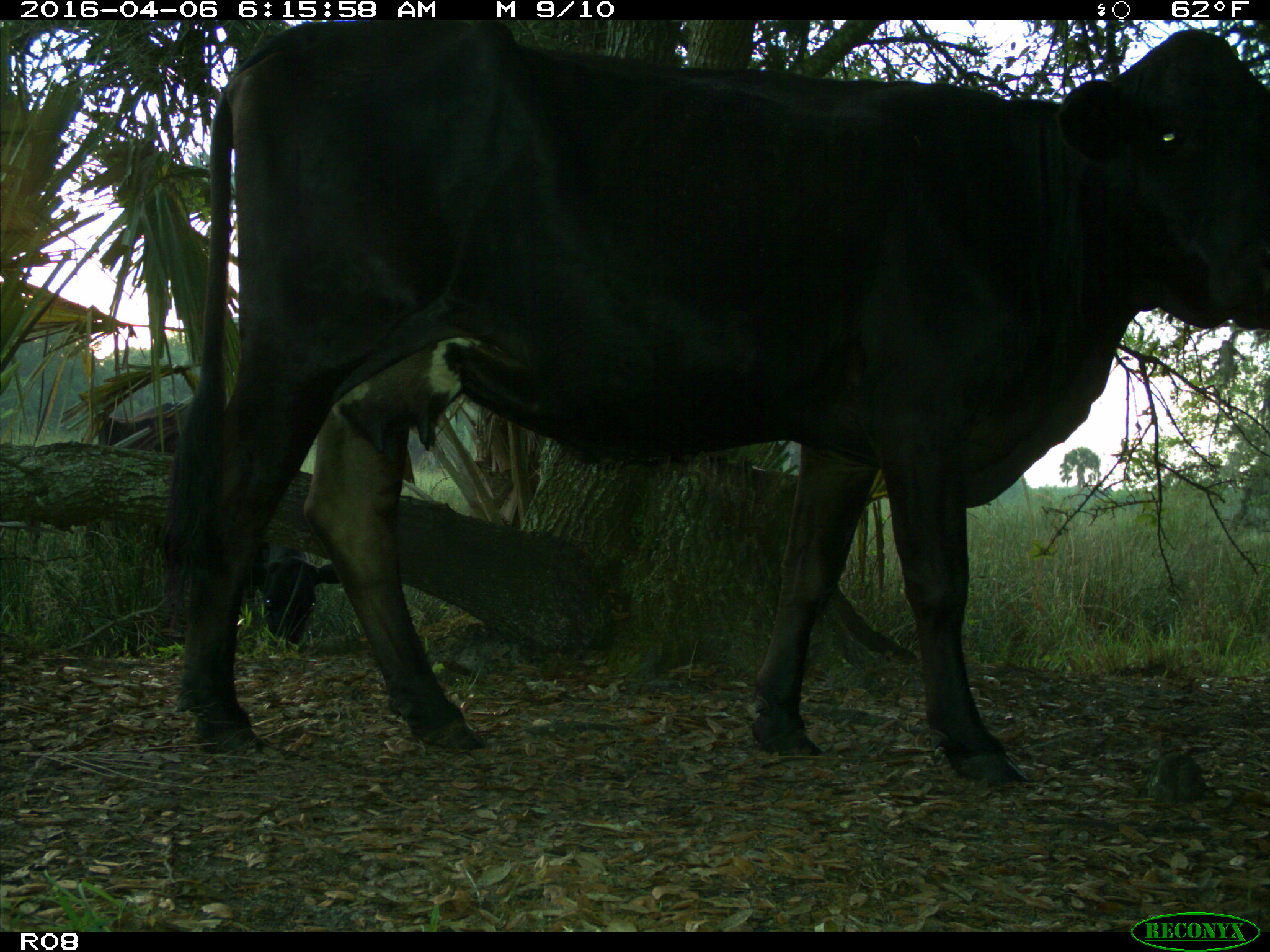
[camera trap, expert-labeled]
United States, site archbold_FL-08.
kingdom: Animalia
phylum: Chordata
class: Mammalia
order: Artiodactyla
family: Bovidae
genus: Bos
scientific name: Bos taurus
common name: domestic cow